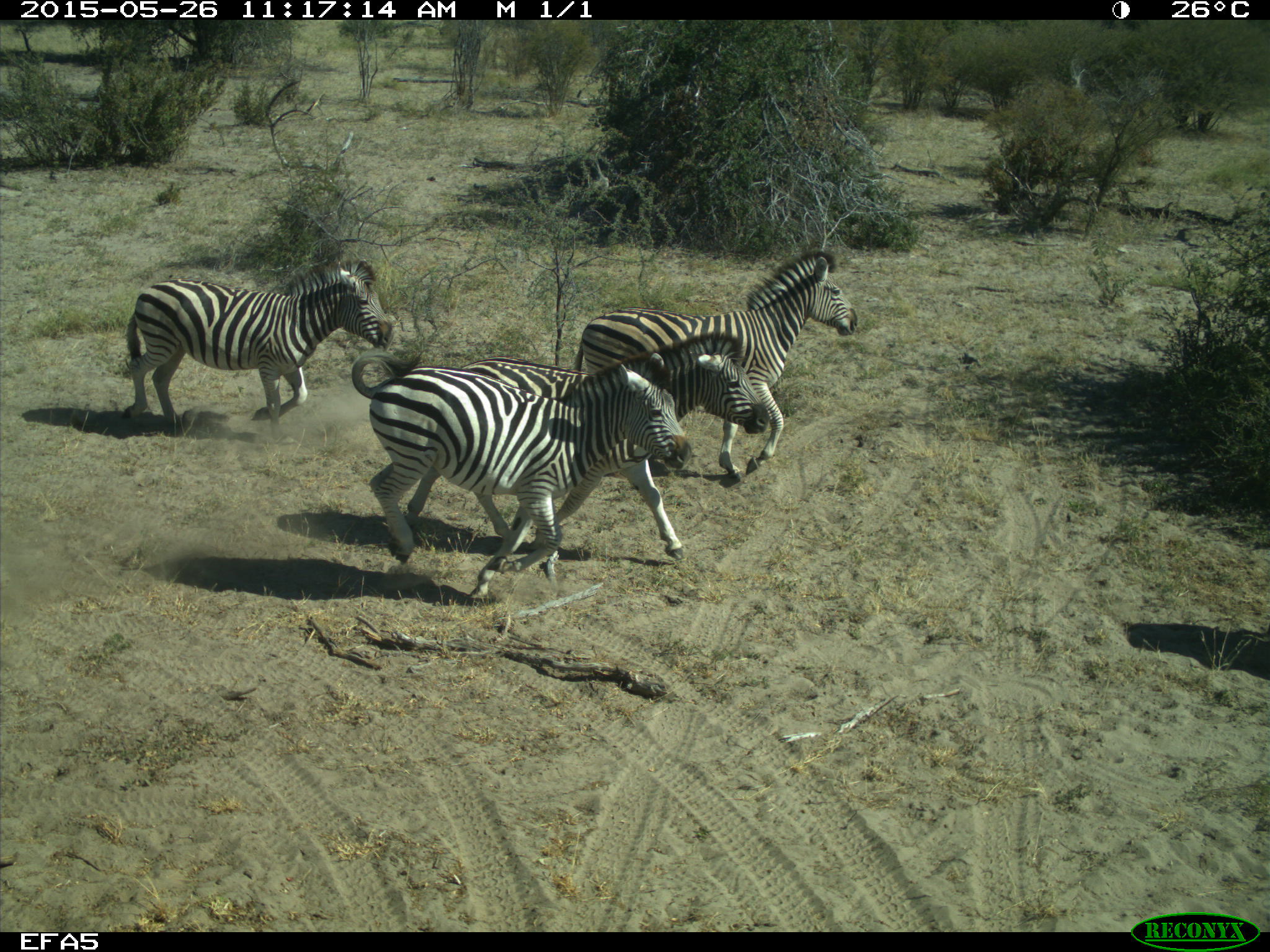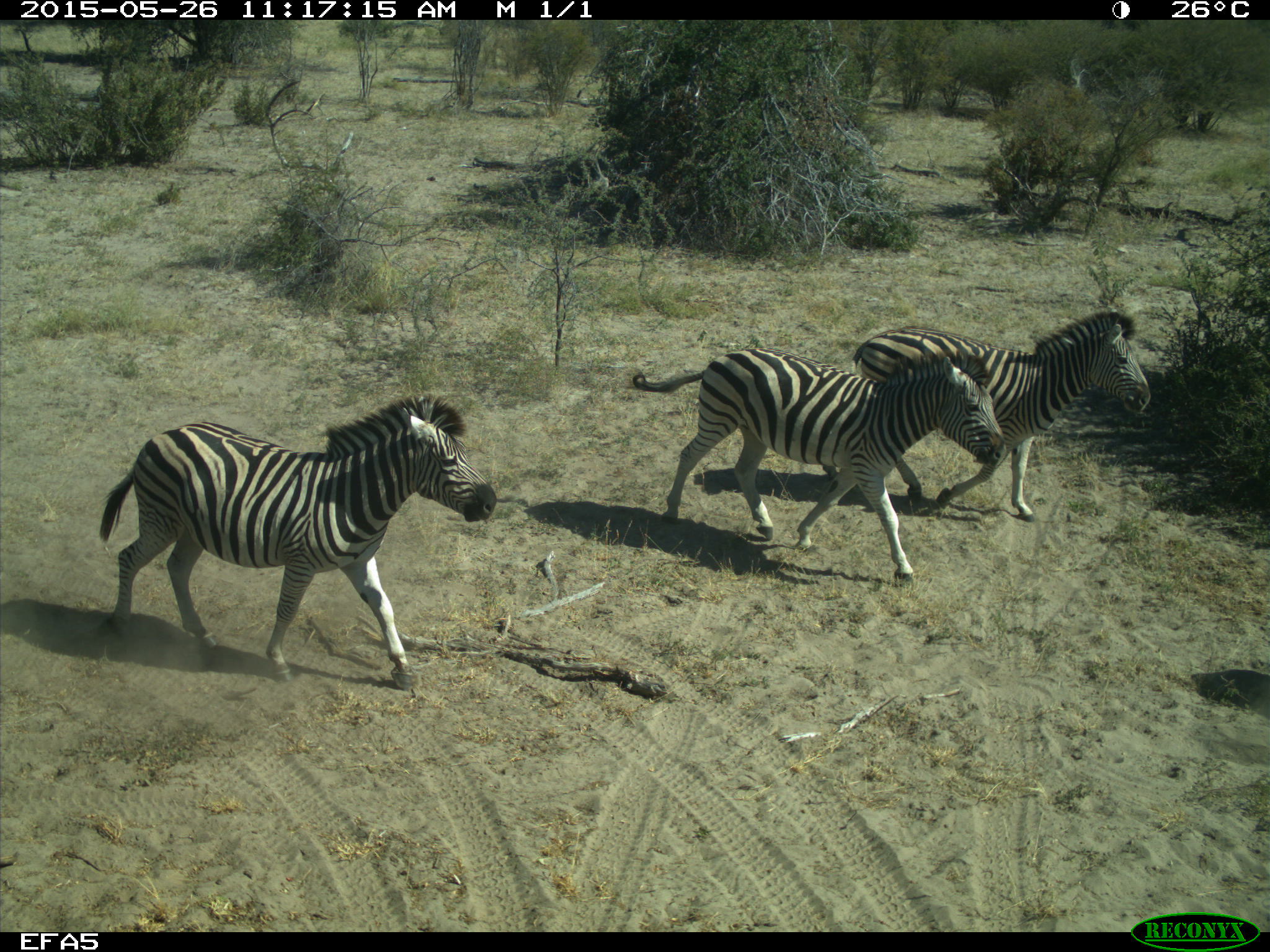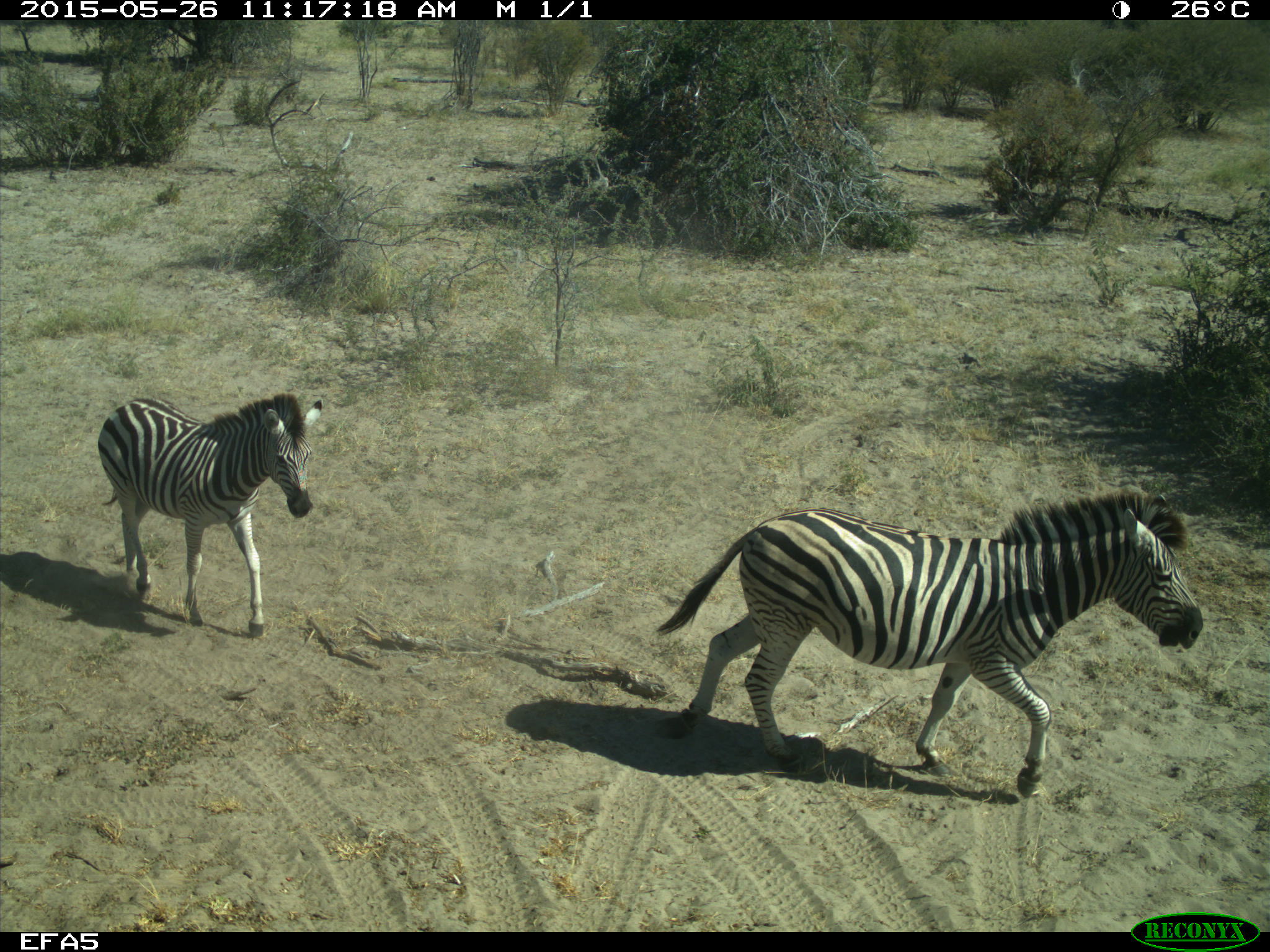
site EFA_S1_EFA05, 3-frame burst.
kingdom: Animalia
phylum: Chordata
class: Mammalia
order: Perissodactyla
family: Equidae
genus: Equus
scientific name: Equus quagga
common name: plains zebra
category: zebraplains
Zebraplains (plains zebra) (Equus quagga), count 4. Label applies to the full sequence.